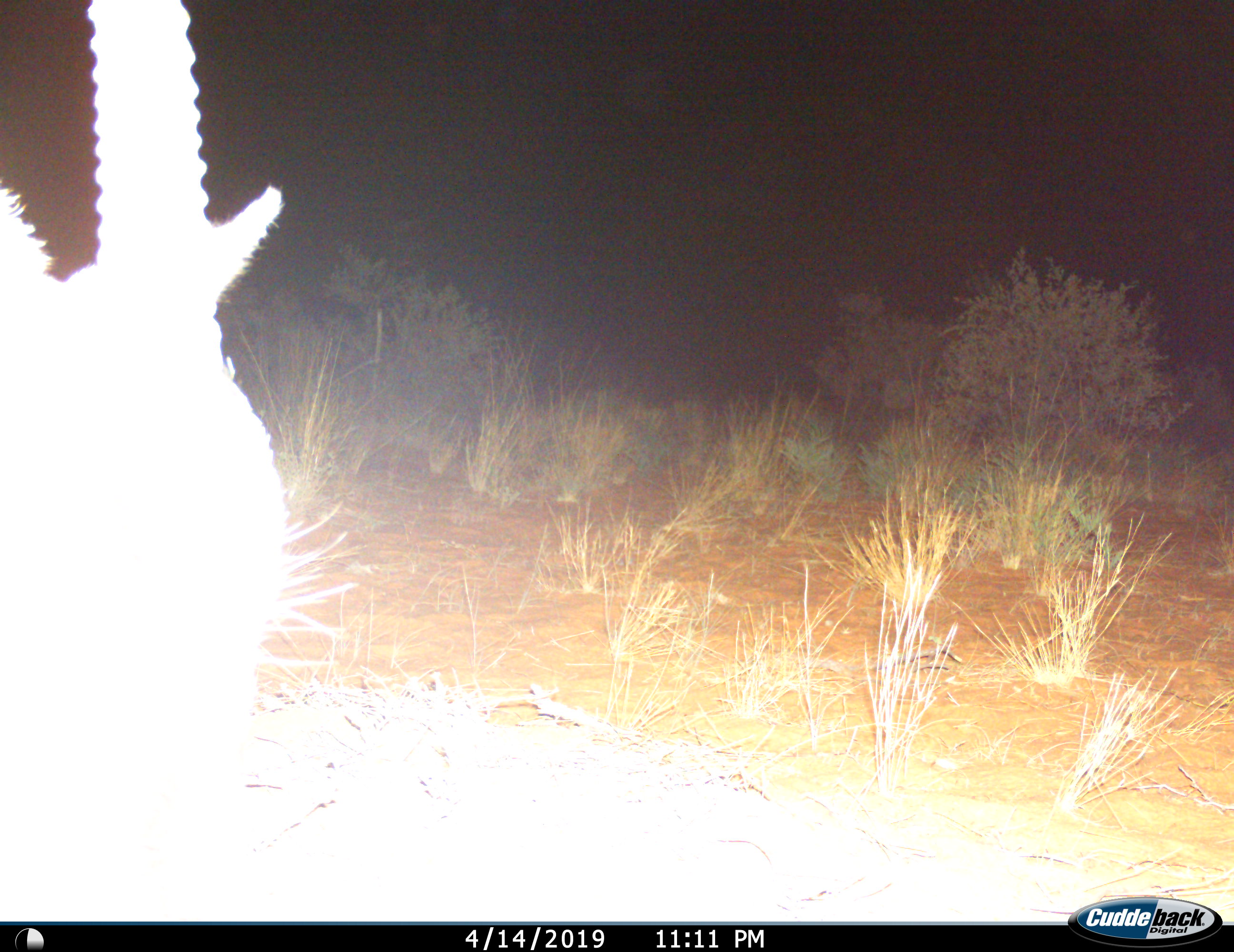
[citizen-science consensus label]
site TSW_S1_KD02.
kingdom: Animalia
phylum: Chordata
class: Mammalia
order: Artiodactyla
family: Bovidae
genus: Oryx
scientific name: Oryx gazella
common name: gemsbok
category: oryx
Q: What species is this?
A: Oryx (gemsbok) (Oryx gazella).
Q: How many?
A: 1.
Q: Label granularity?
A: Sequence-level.